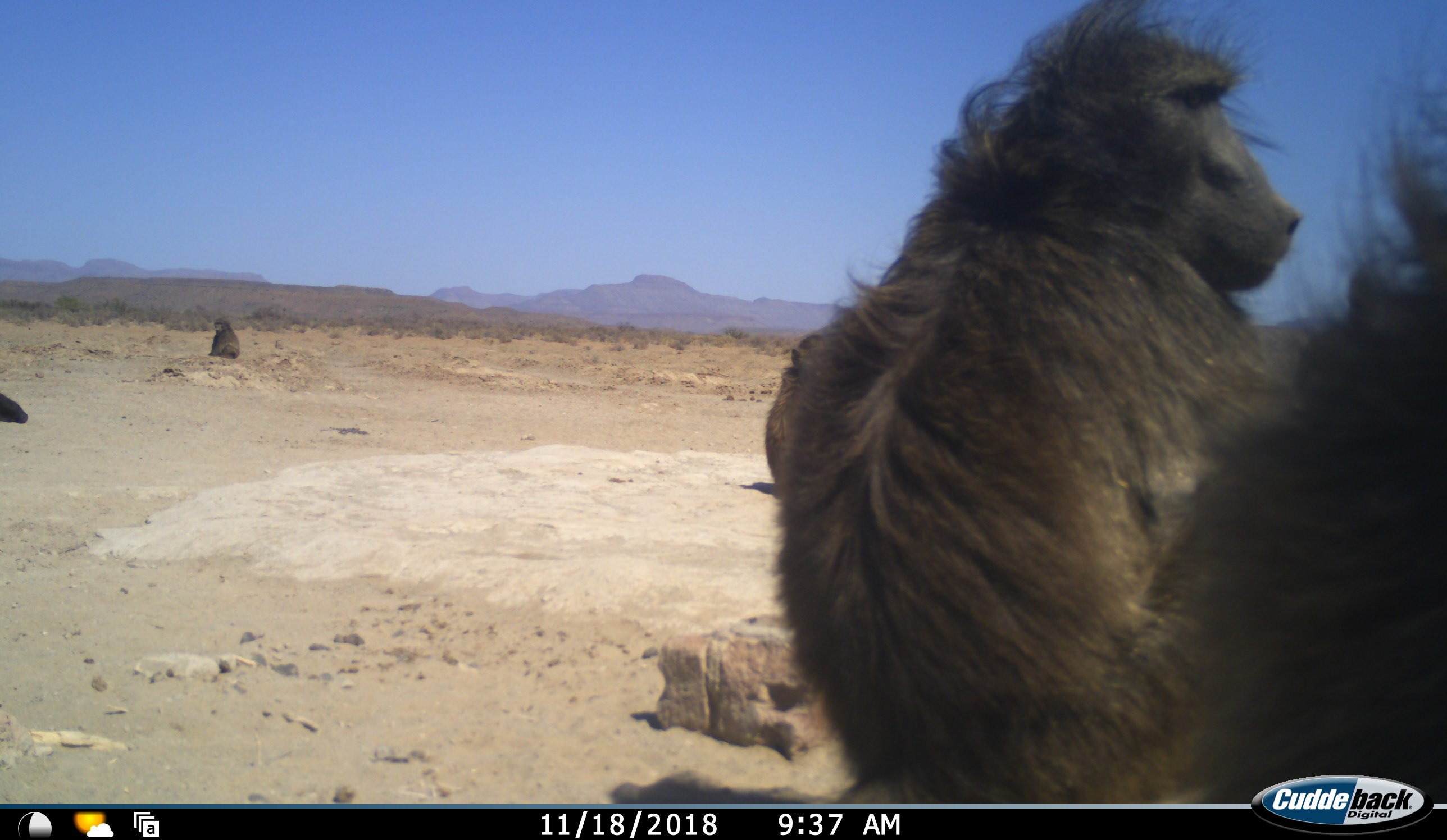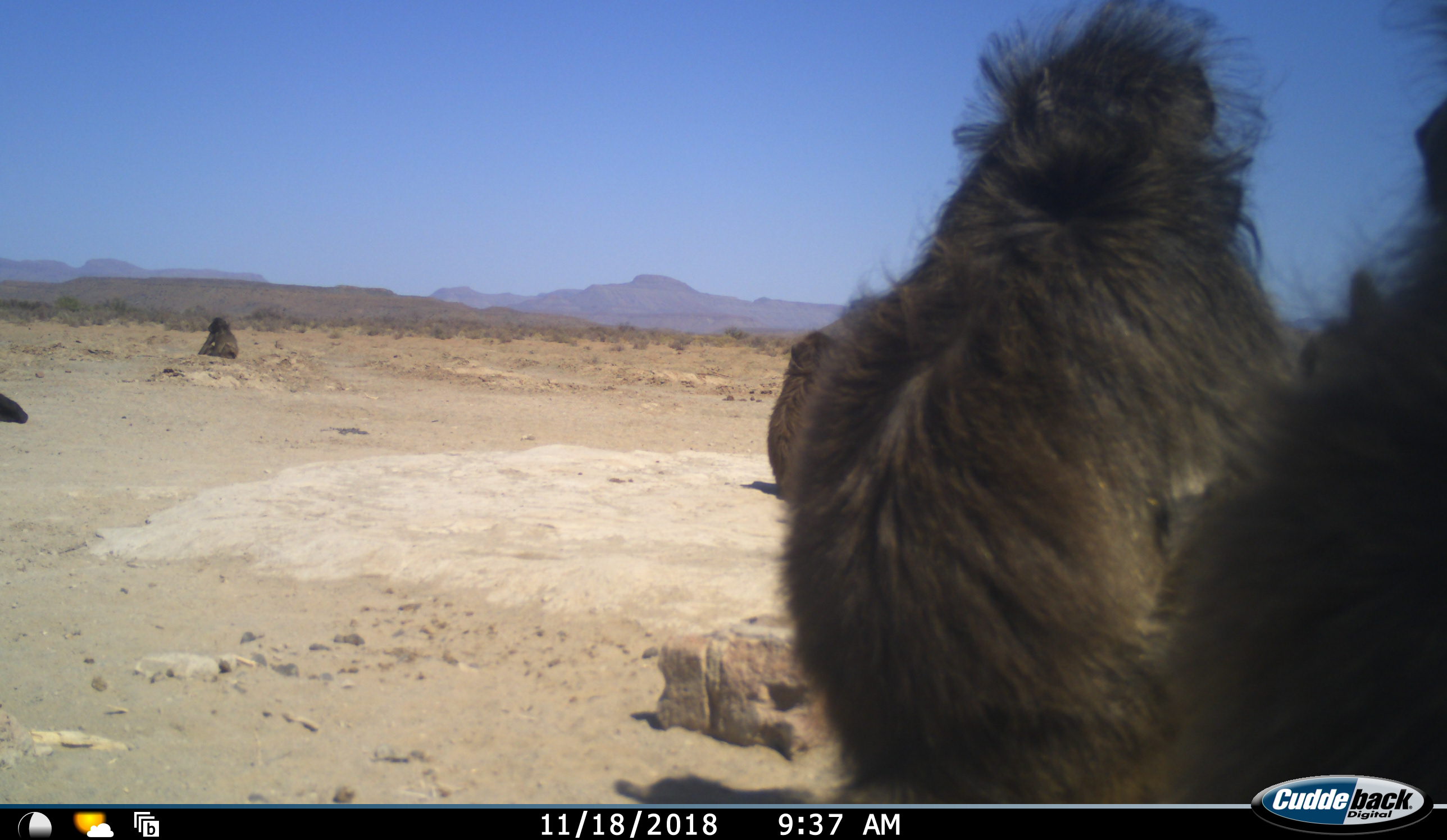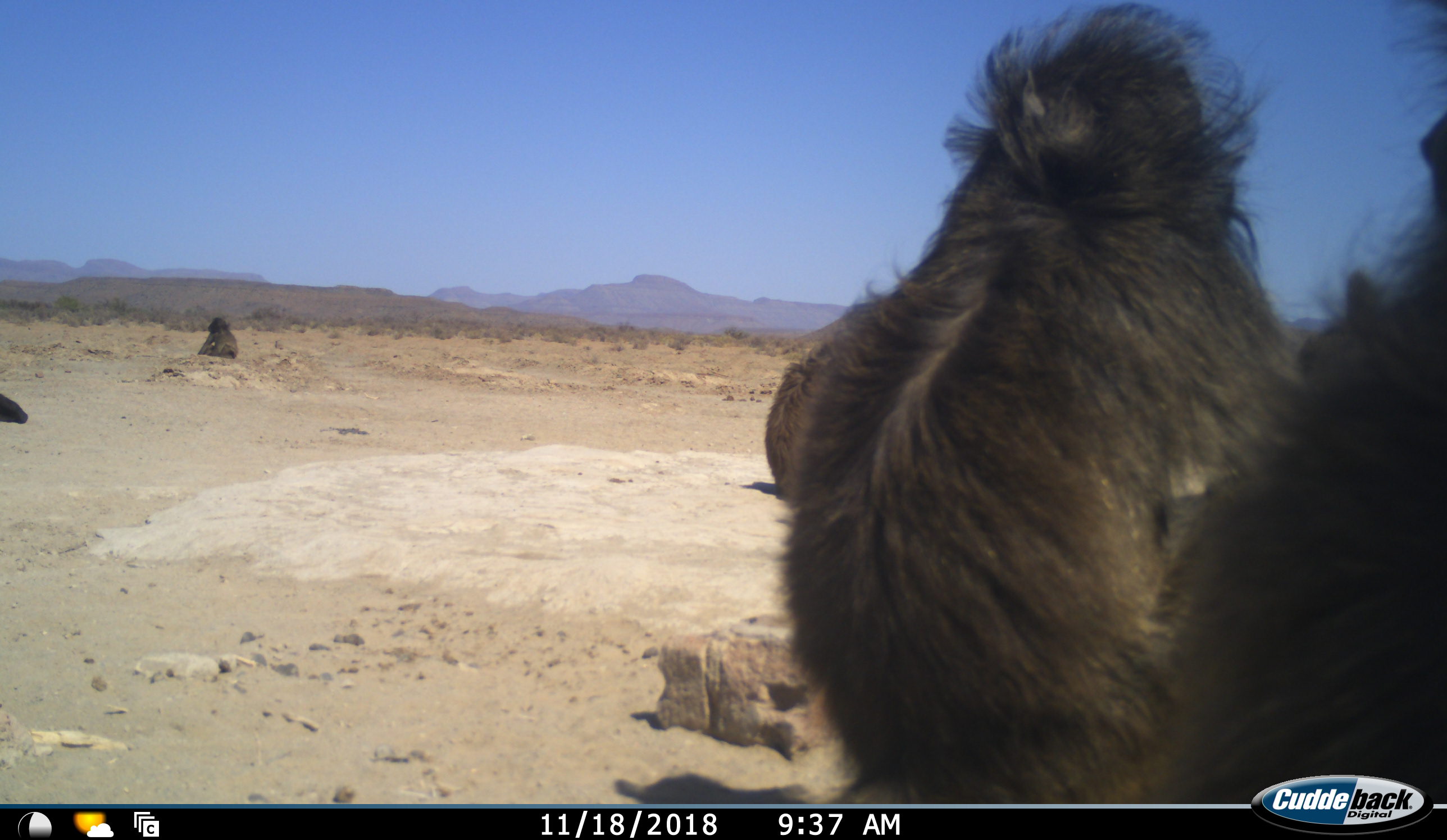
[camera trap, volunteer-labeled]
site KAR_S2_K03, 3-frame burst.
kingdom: Animalia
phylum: Chordata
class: Mammalia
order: Primates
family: Cercopithecidae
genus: Papio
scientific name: Papio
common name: baboon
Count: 4.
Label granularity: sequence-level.